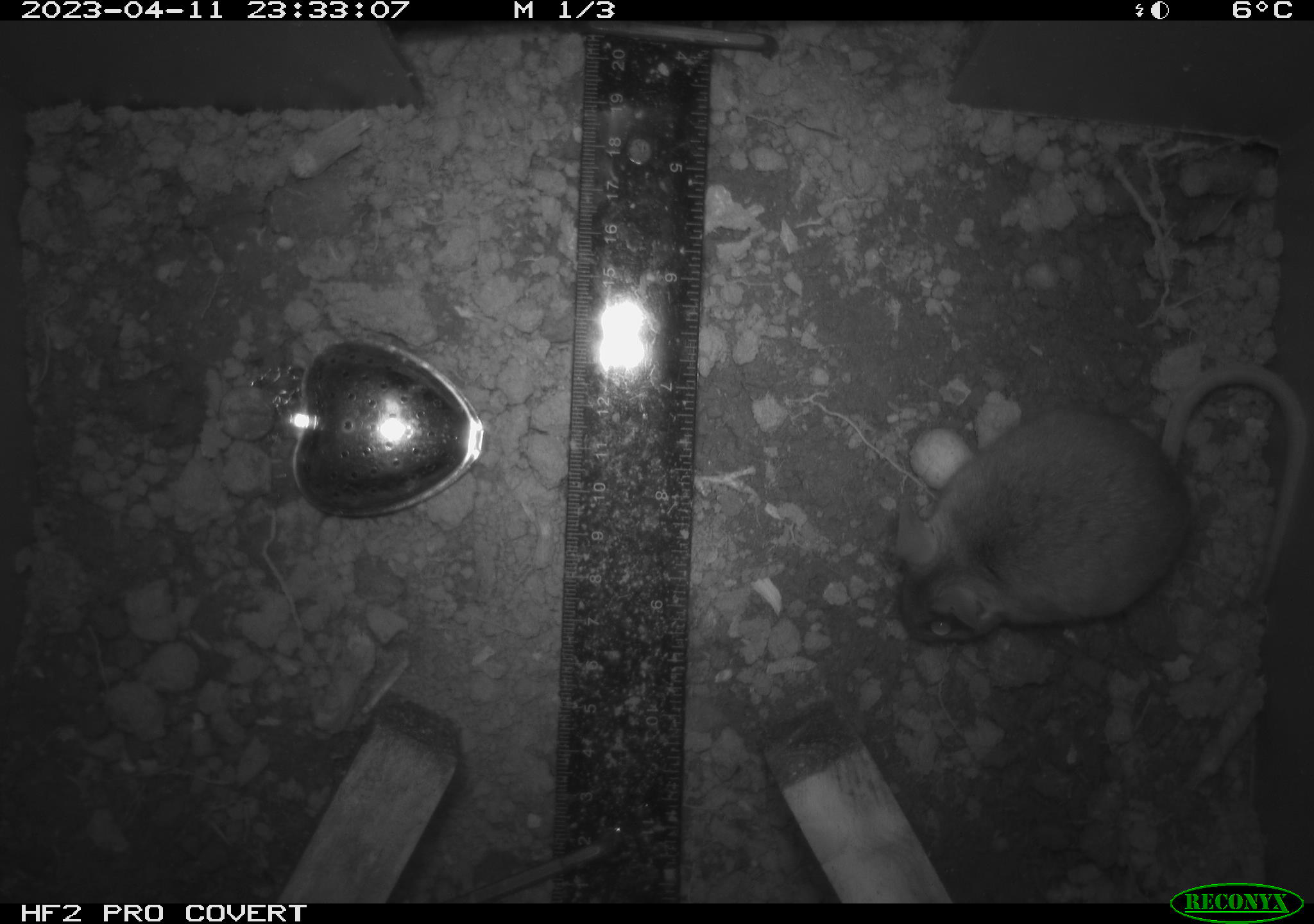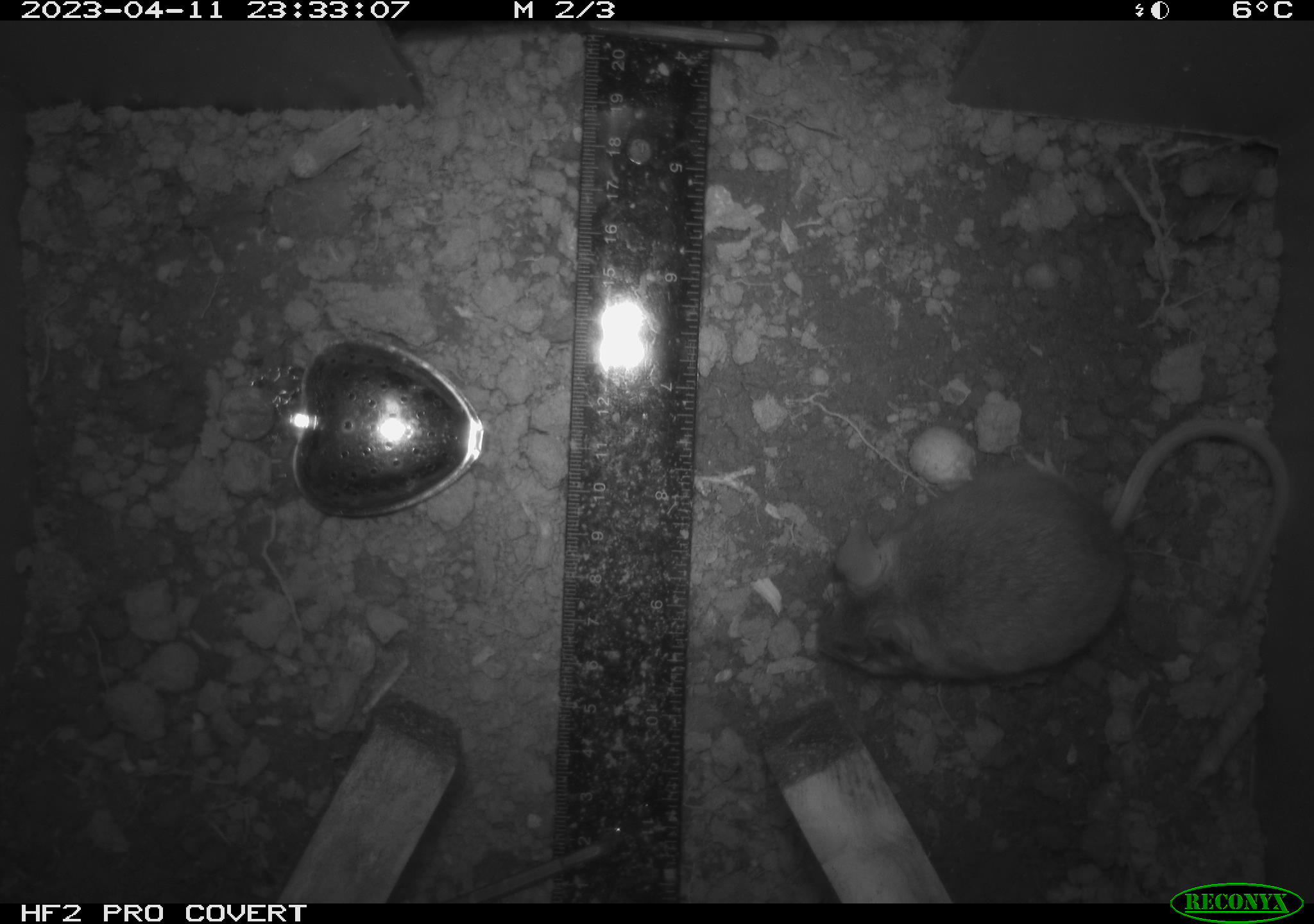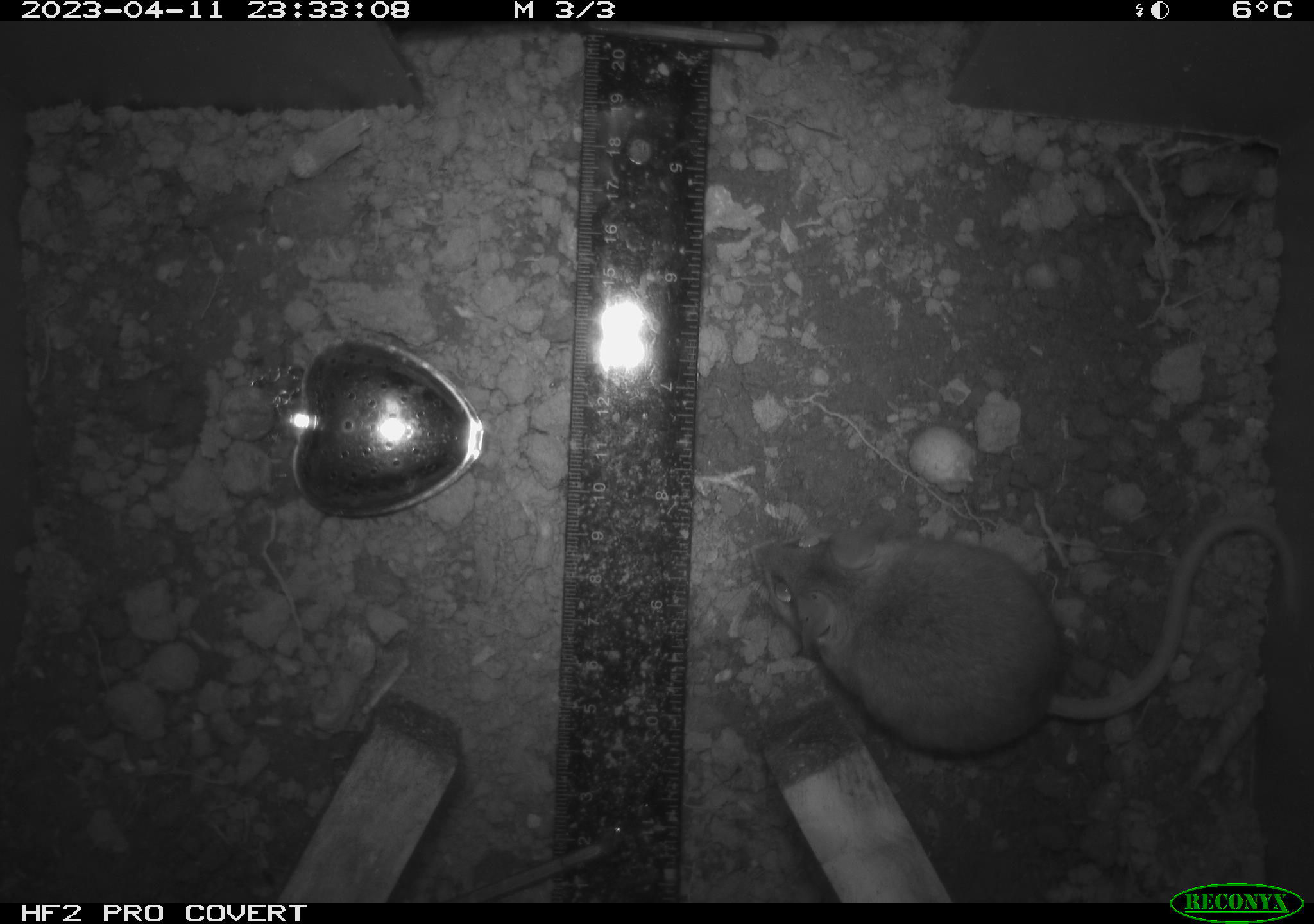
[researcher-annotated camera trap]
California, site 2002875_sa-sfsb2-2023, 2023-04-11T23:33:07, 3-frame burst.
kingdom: Animalia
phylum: Chordata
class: Mammalia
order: Rodentia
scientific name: Rodentia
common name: mouse species